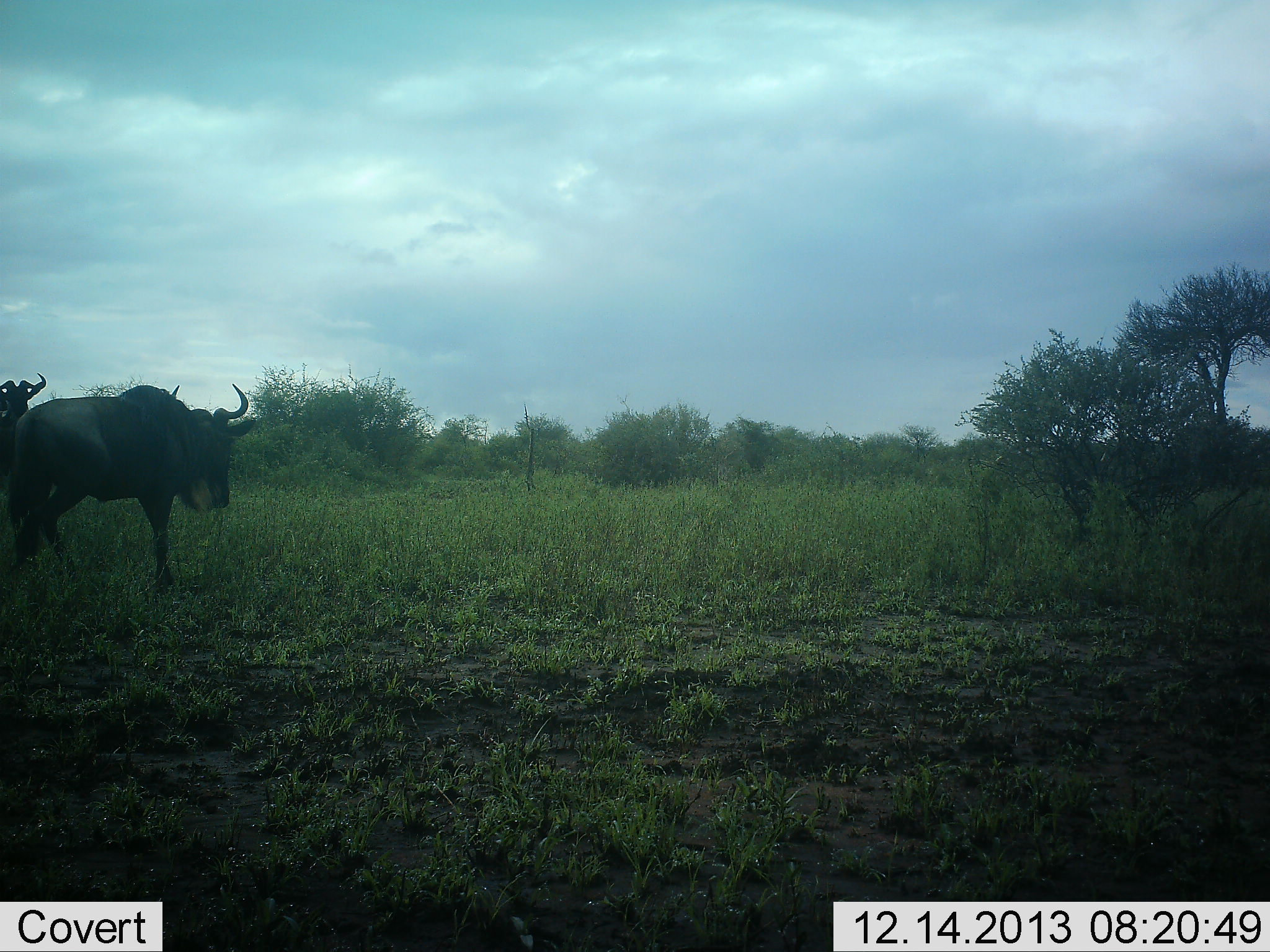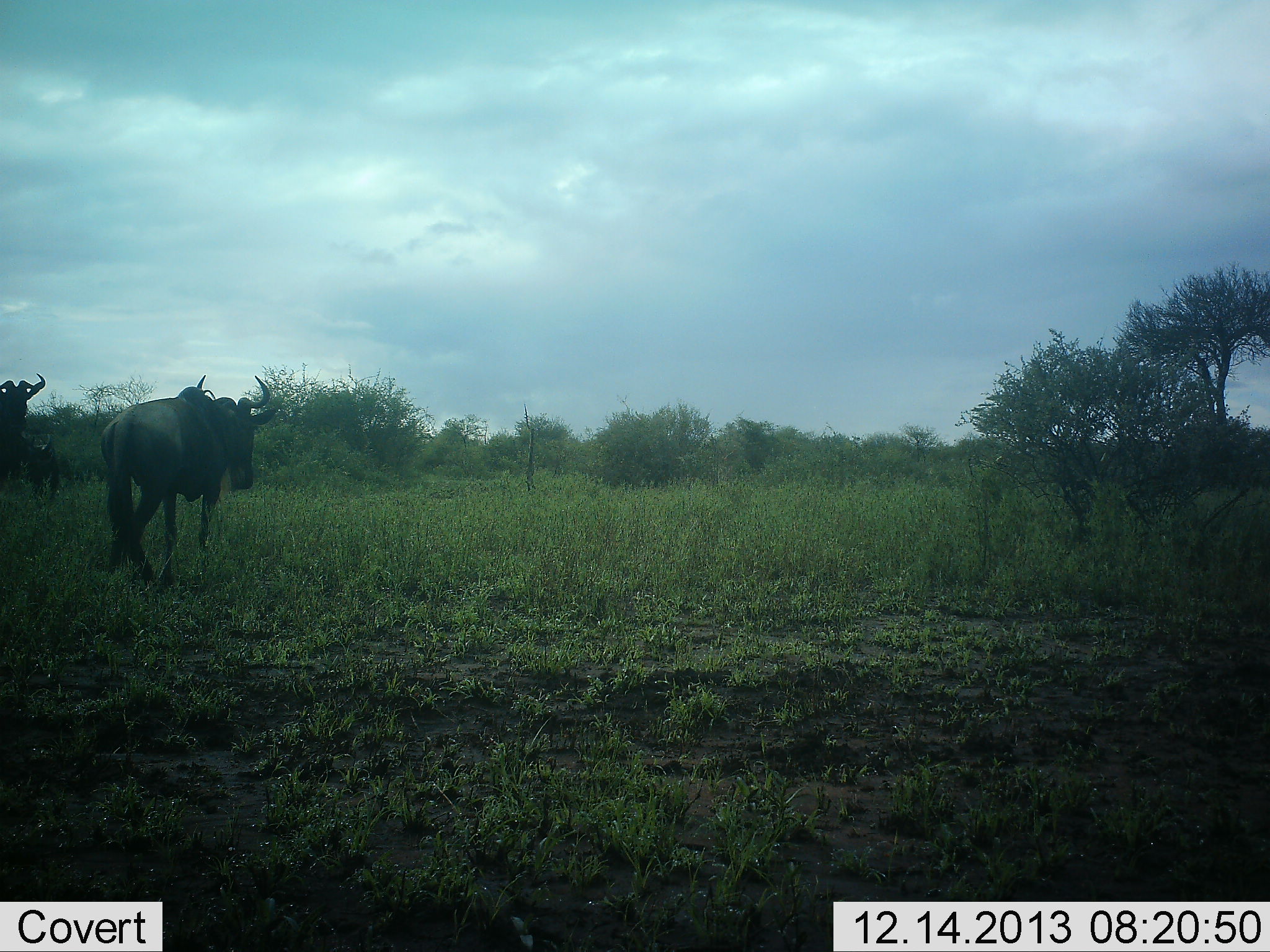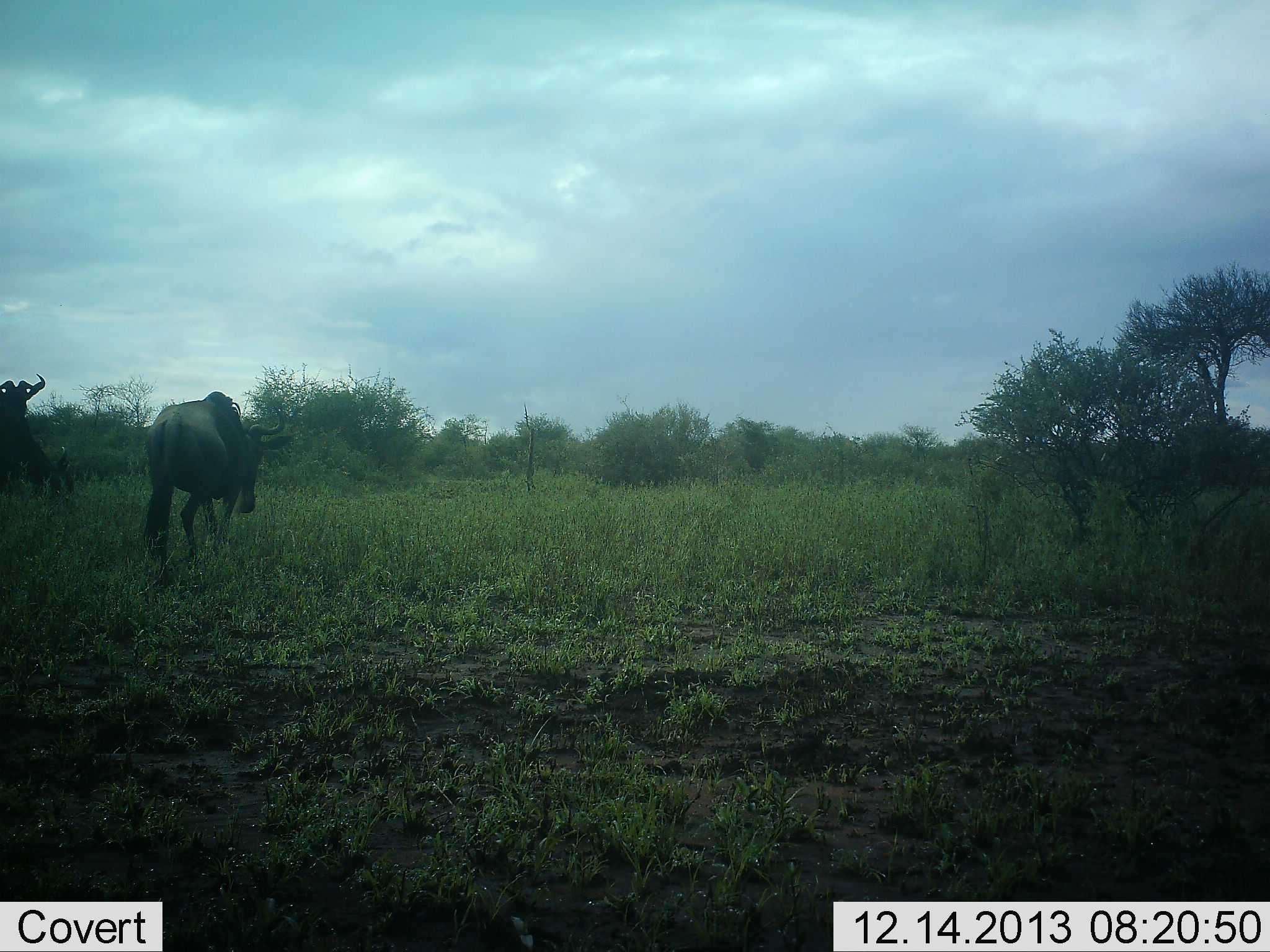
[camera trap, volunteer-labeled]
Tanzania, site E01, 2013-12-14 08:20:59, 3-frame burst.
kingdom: Animalia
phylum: Chordata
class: Mammalia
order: Artiodactyla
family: Bovidae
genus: Connochaetes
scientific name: Connochaetes taurinus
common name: blue wildebeest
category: wildebeest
Wildebeest (blue wildebeest) (Connochaetes taurinus), count 3. Behavior (volunteer vote fractions): standing 48%, resting 0%, moving 92%, interacting 0%. Young present (vote fraction): 10%. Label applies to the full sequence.